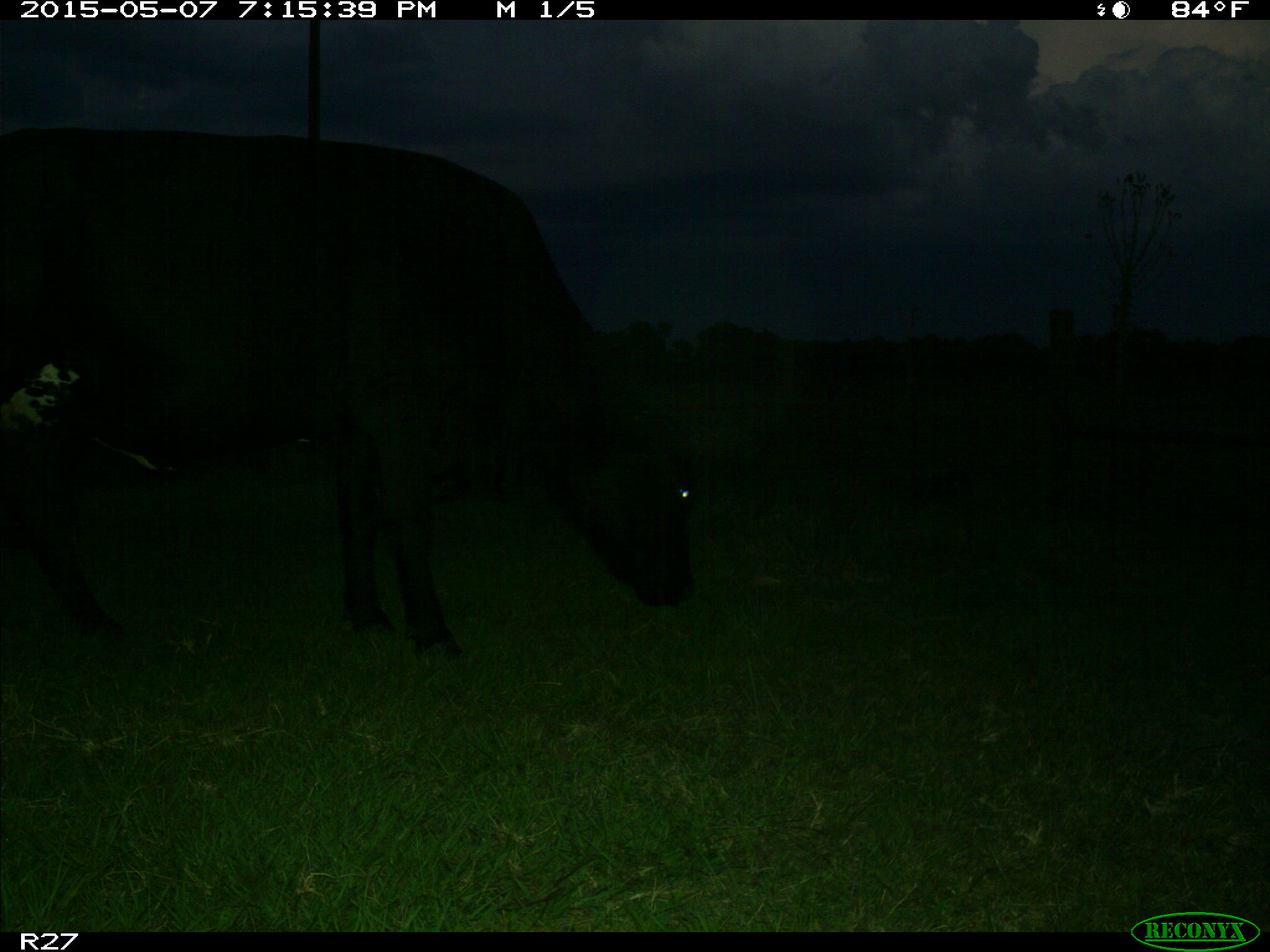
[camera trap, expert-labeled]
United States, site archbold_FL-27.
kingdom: Animalia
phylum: Chordata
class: Mammalia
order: Artiodactyla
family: Bovidae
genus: Bos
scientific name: Bos taurus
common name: domestic cow